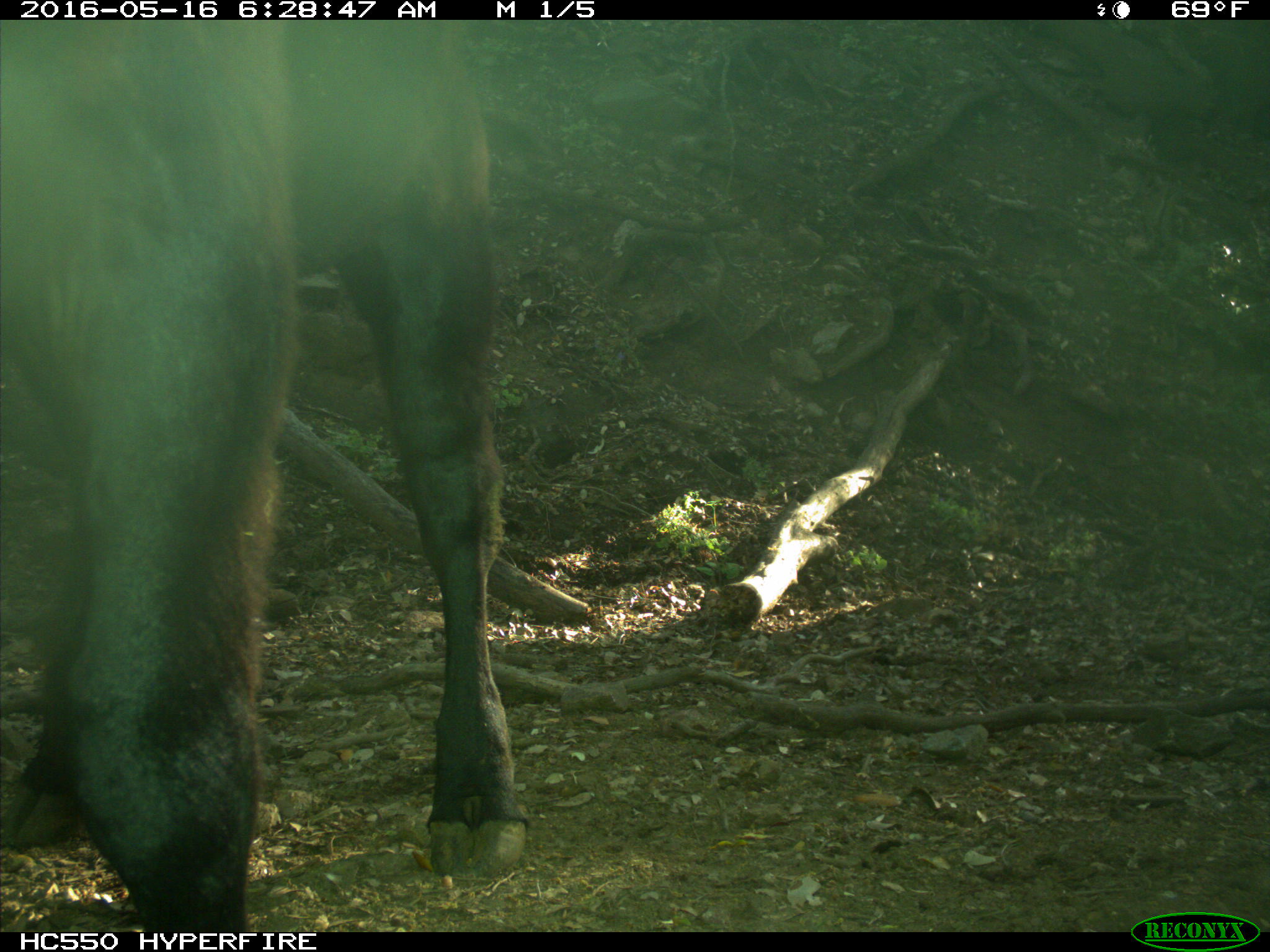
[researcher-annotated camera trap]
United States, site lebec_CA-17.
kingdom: Animalia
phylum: Chordata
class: Mammalia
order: Artiodactyla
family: Bovidae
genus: Bos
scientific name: Bos taurus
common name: domestic cow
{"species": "Bos taurus (domestic cow)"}